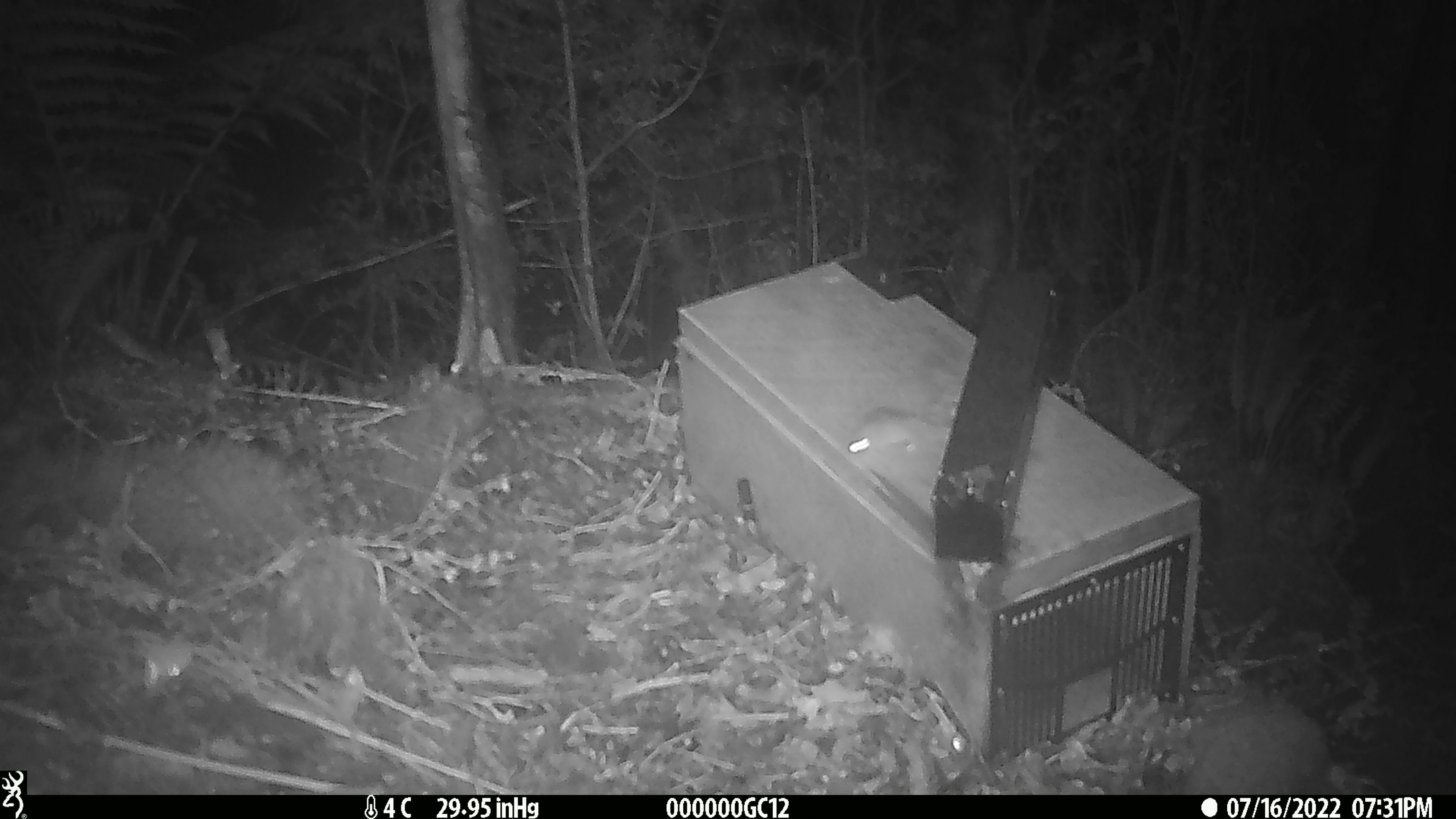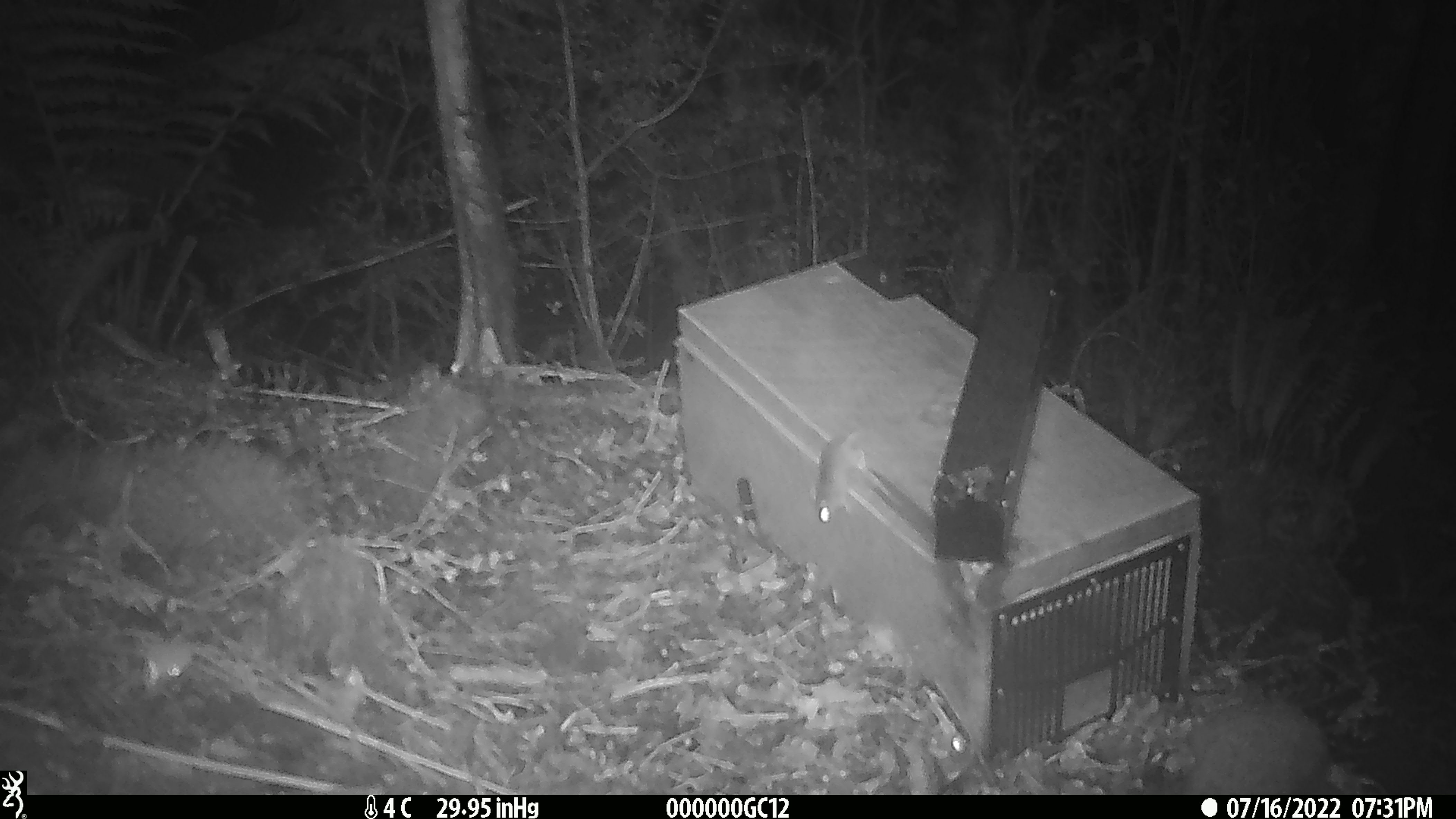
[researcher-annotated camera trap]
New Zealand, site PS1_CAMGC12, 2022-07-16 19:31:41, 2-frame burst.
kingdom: Animalia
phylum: Chordata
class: Mammalia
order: Rodentia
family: Muridae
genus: Mus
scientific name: Mus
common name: mouse